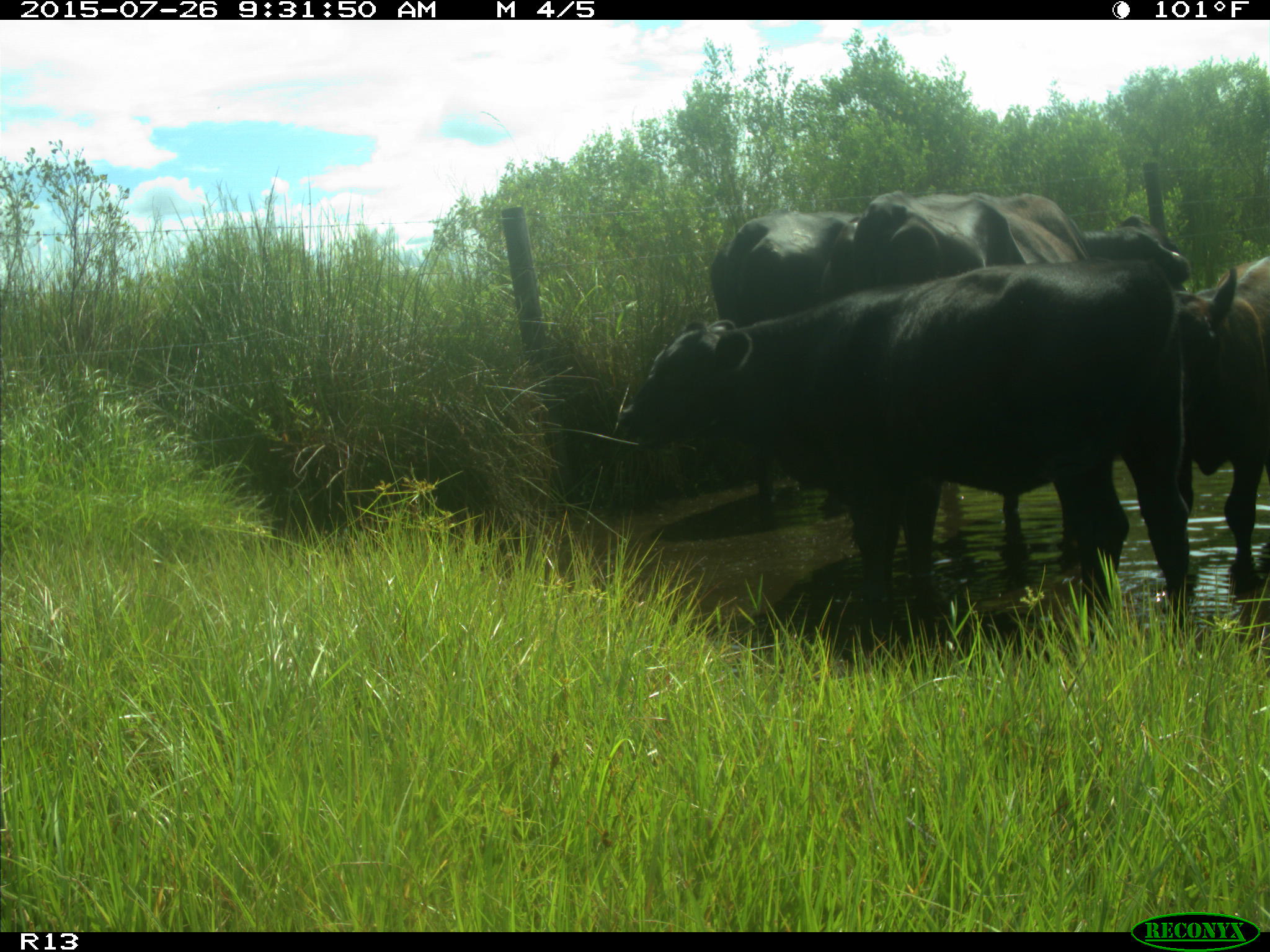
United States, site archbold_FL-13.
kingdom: Animalia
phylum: Chordata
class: Mammalia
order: Artiodactyla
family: Bovidae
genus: Bos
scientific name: Bos taurus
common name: domestic cow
Bos taurus (domestic cow).